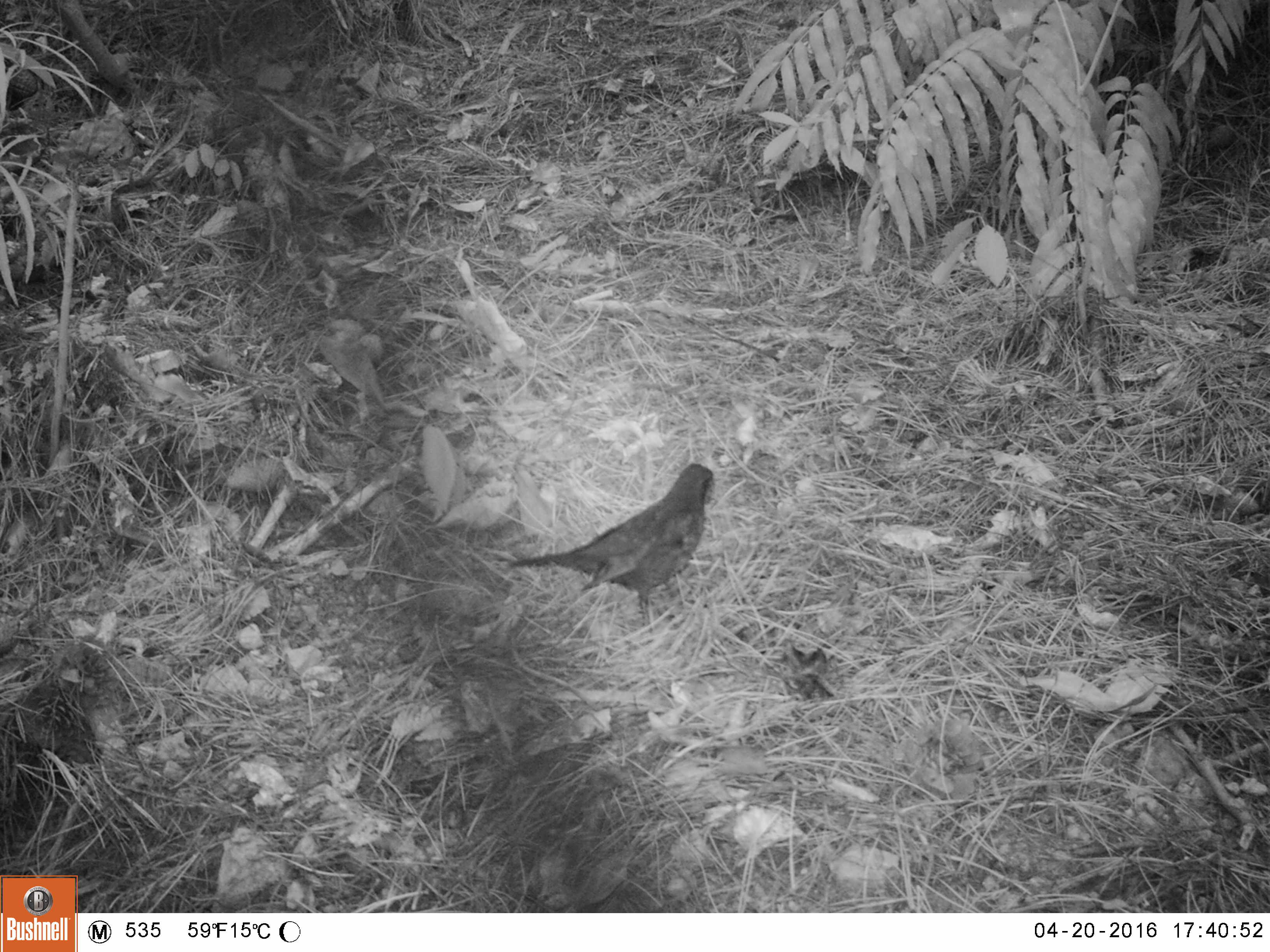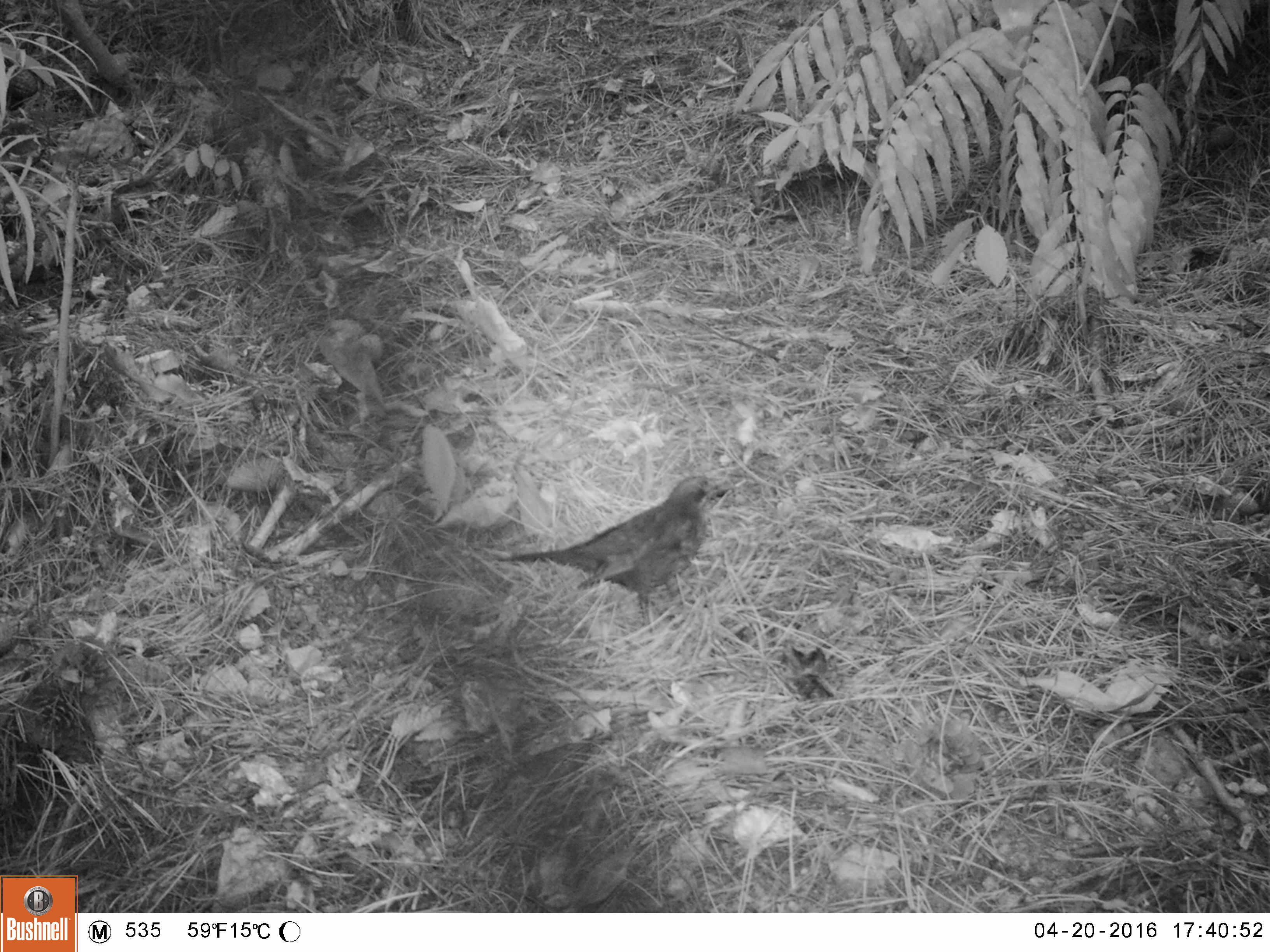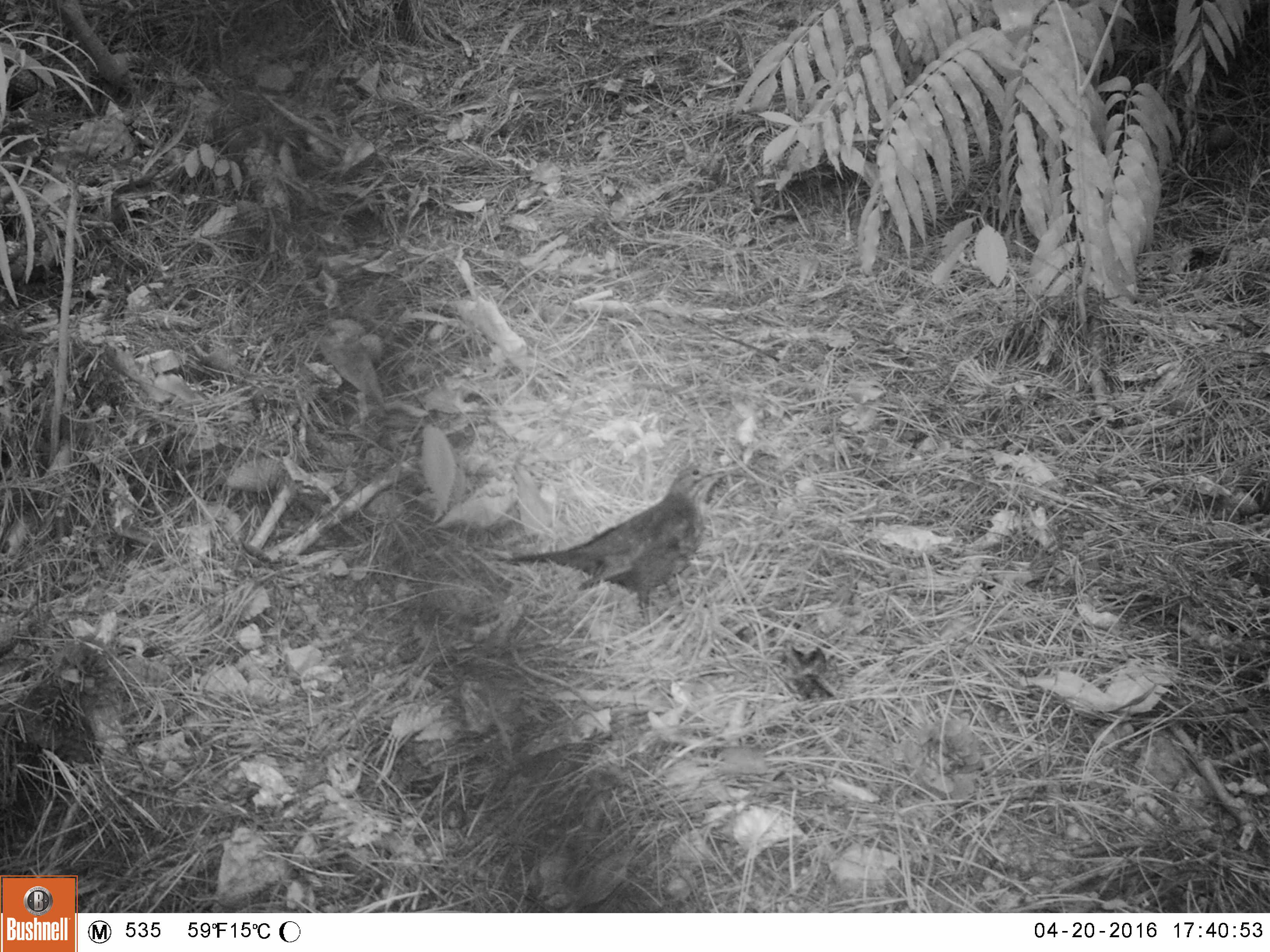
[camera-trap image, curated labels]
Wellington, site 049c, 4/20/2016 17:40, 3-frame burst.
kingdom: Animalia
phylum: Chordata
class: Aves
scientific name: Aves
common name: bird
Bird (Aves).